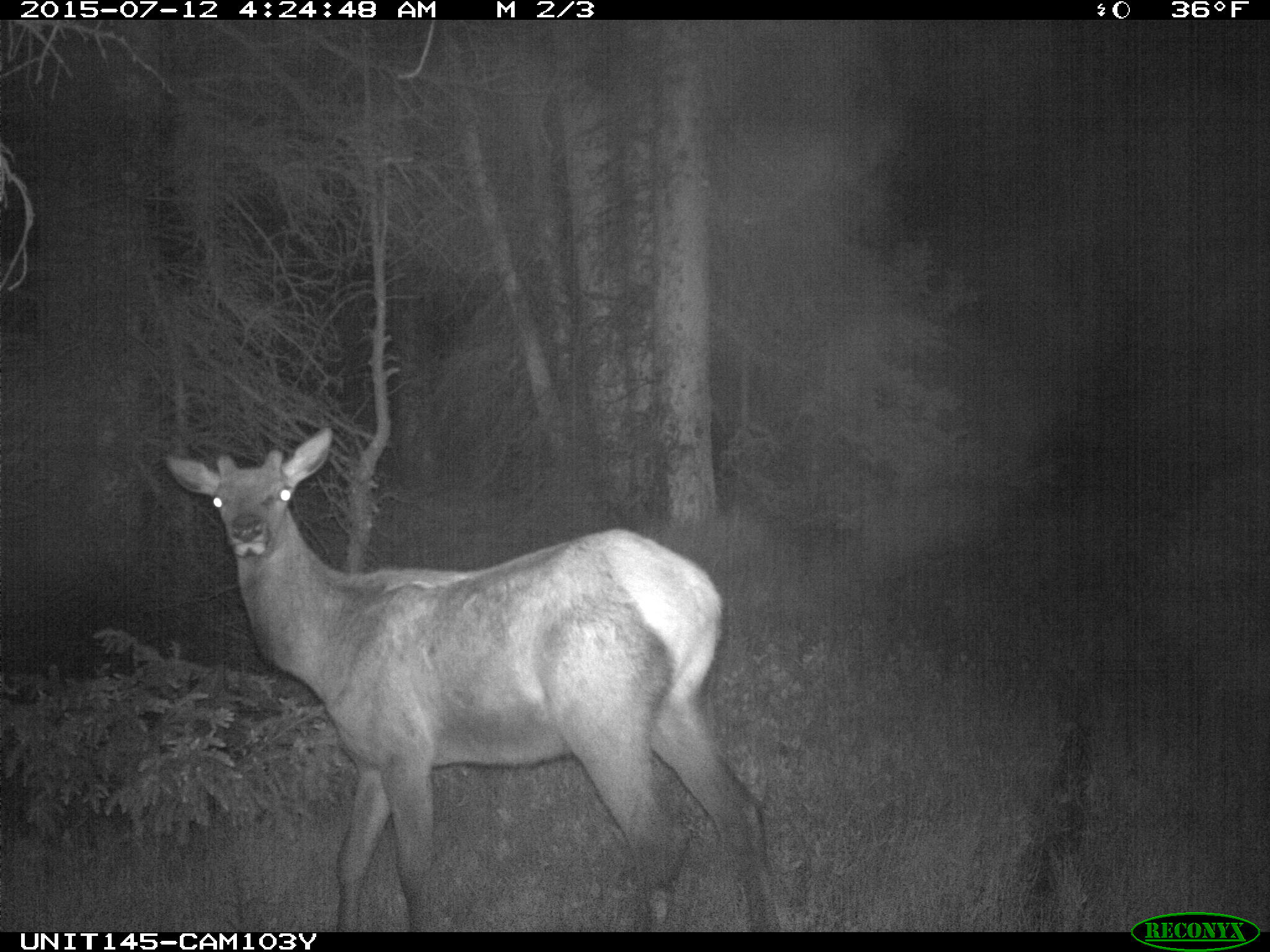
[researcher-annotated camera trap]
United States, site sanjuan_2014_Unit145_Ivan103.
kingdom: Animalia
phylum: Chordata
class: Mammalia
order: Artiodactyla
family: Cervidae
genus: Cervus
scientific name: Cervus elaphus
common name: red deer